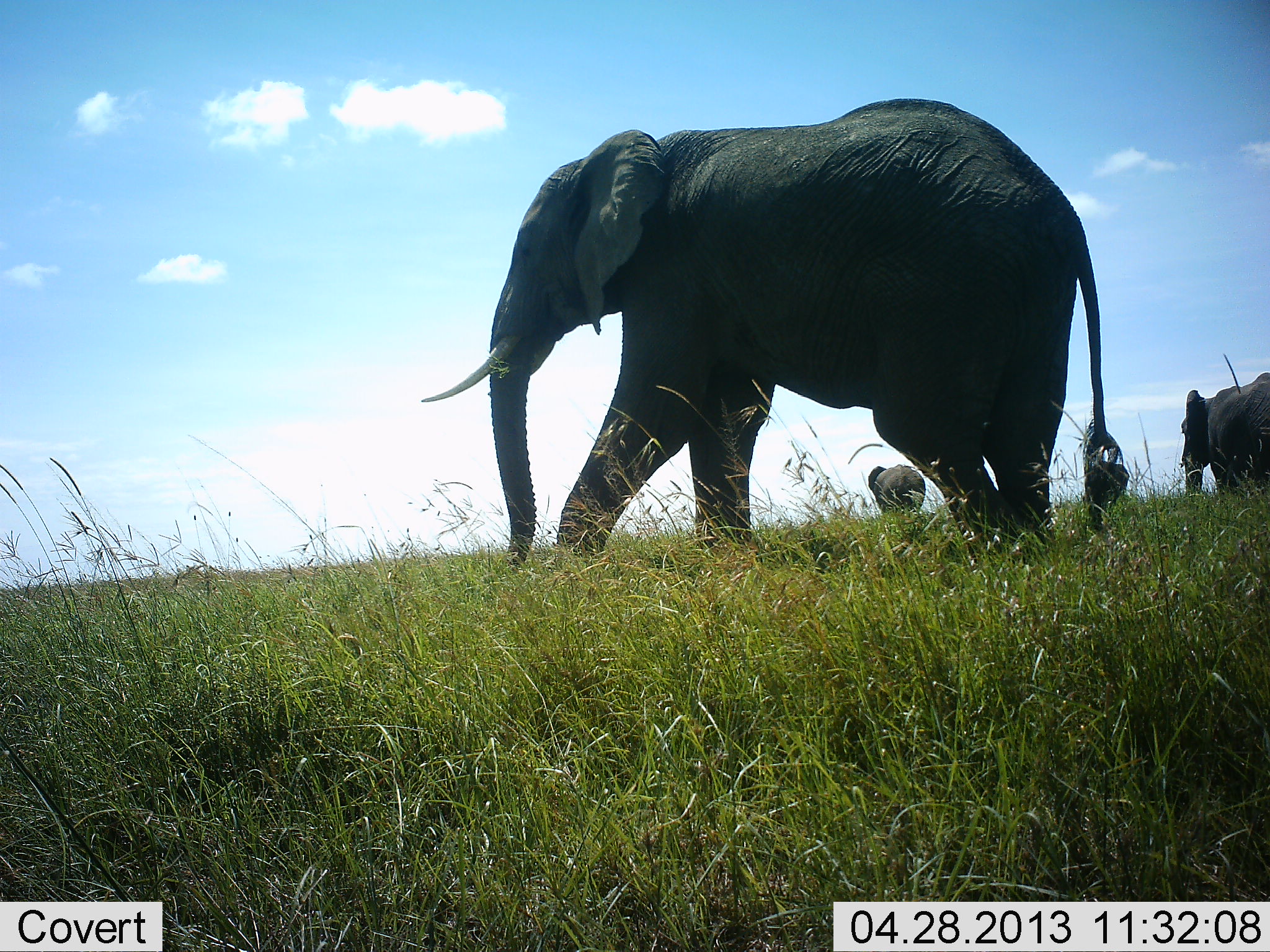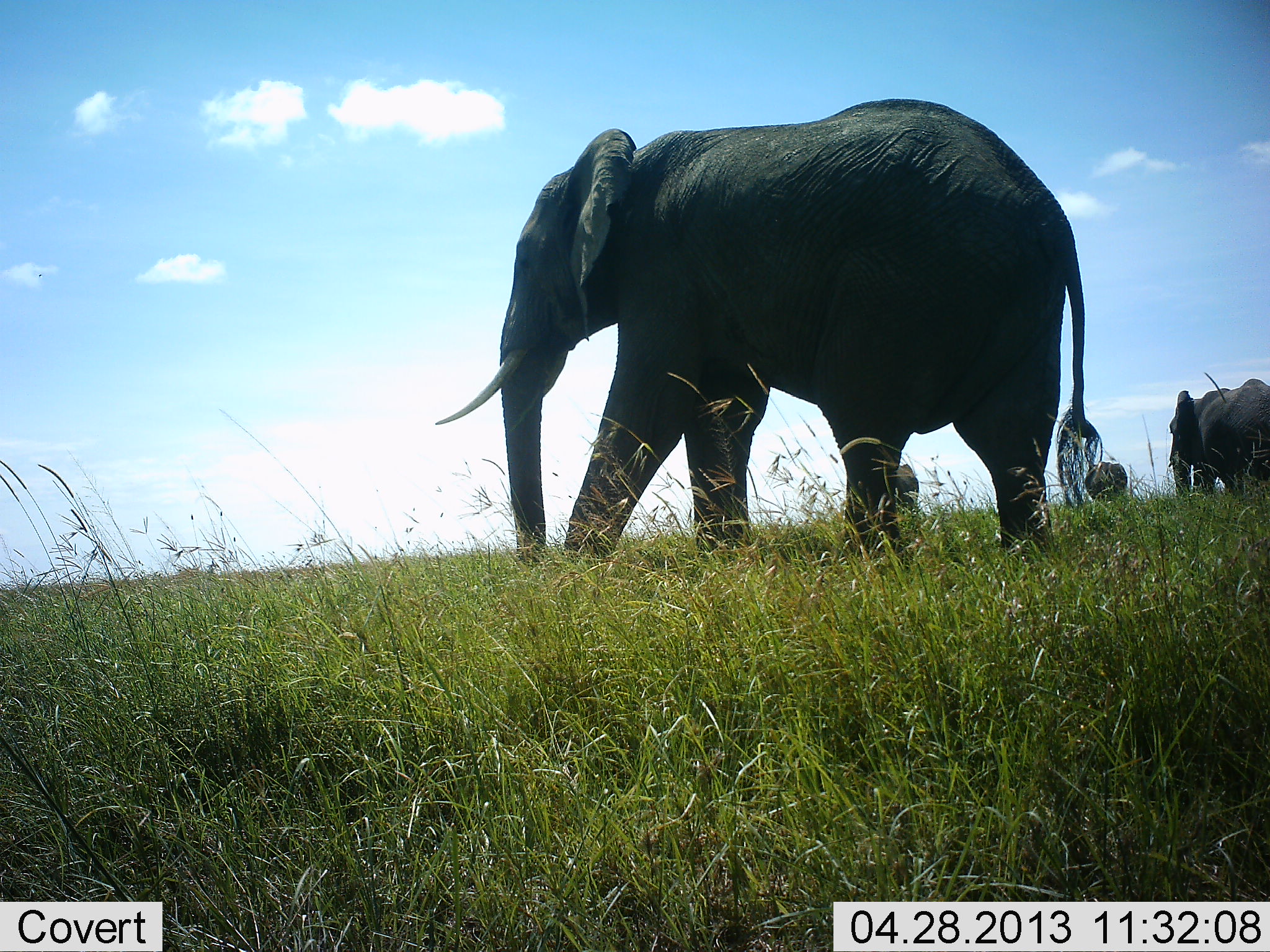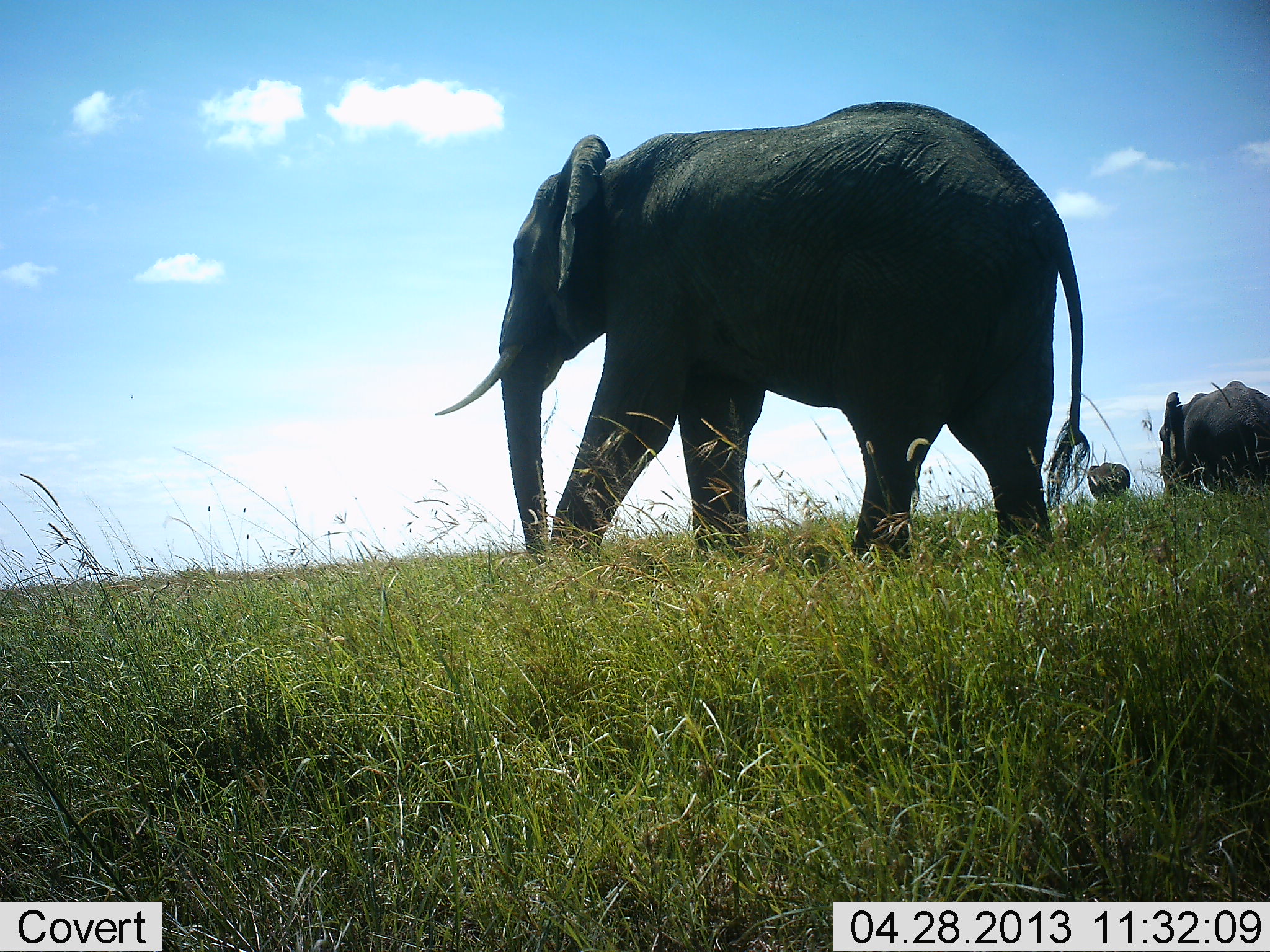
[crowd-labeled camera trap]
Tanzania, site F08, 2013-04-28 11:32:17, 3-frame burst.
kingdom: Animalia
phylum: Chordata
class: Mammalia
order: Proboscidea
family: Elephantidae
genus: Loxodonta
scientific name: Loxodonta africana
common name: african bush elephant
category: elephant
Elephant (african bush elephant) (Loxodonta africana), count 4. Behavior (volunteer vote fractions): standing 40%, resting 0%, moving 90%, interacting 0%. Young present (vote fraction): 0%. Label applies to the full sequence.